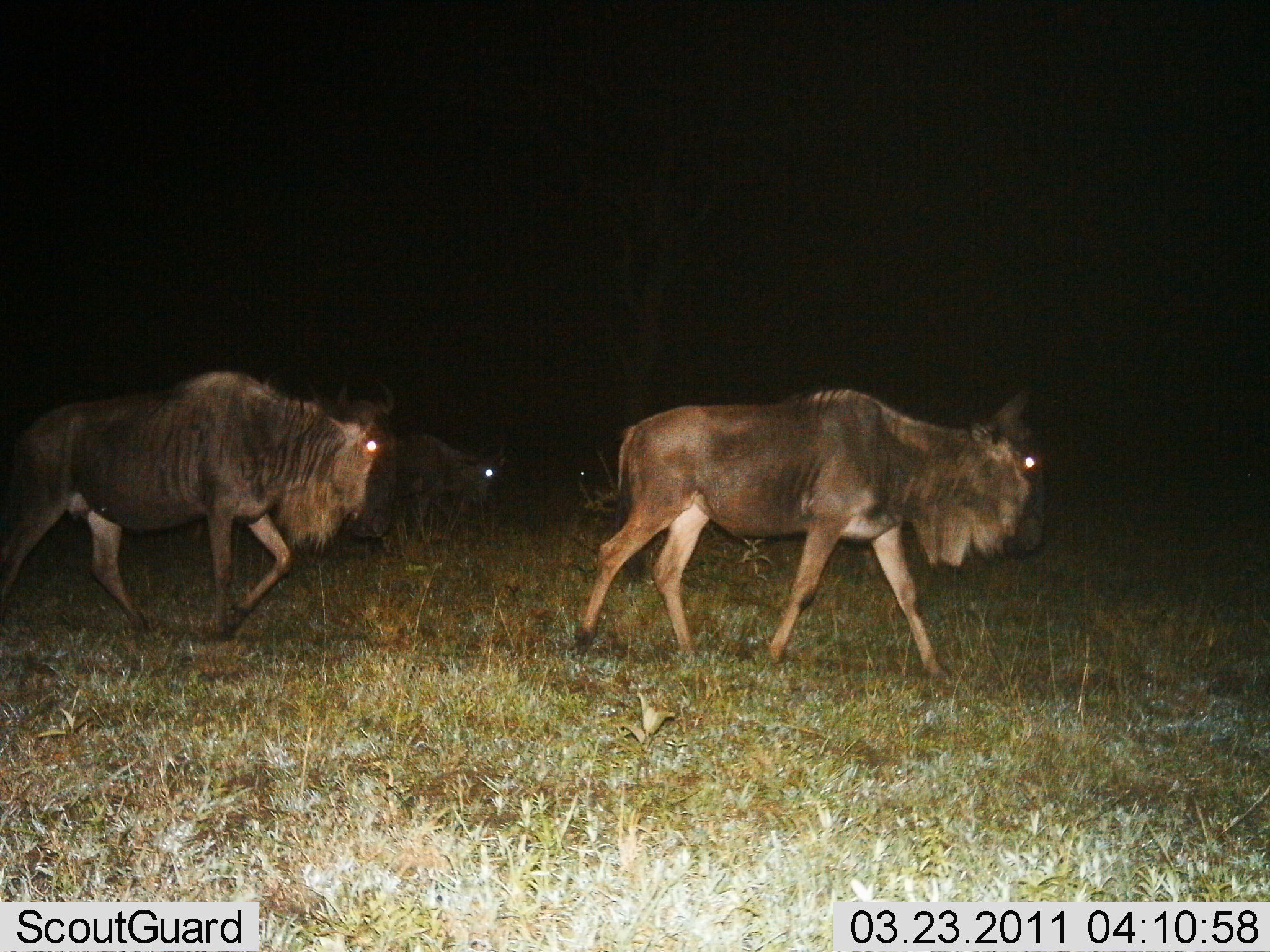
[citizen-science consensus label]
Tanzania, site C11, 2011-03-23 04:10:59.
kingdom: Animalia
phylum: Chordata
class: Mammalia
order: Artiodactyla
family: Bovidae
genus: Connochaetes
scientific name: Connochaetes taurinus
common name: blue wildebeest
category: wildebeest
Wildebeest (blue wildebeest) (Connochaetes taurinus), count 3. Behavior (volunteer vote fractions): standing 10%, resting 0%, moving 90%, interacting 0%. Young present (vote fraction): 0%. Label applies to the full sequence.